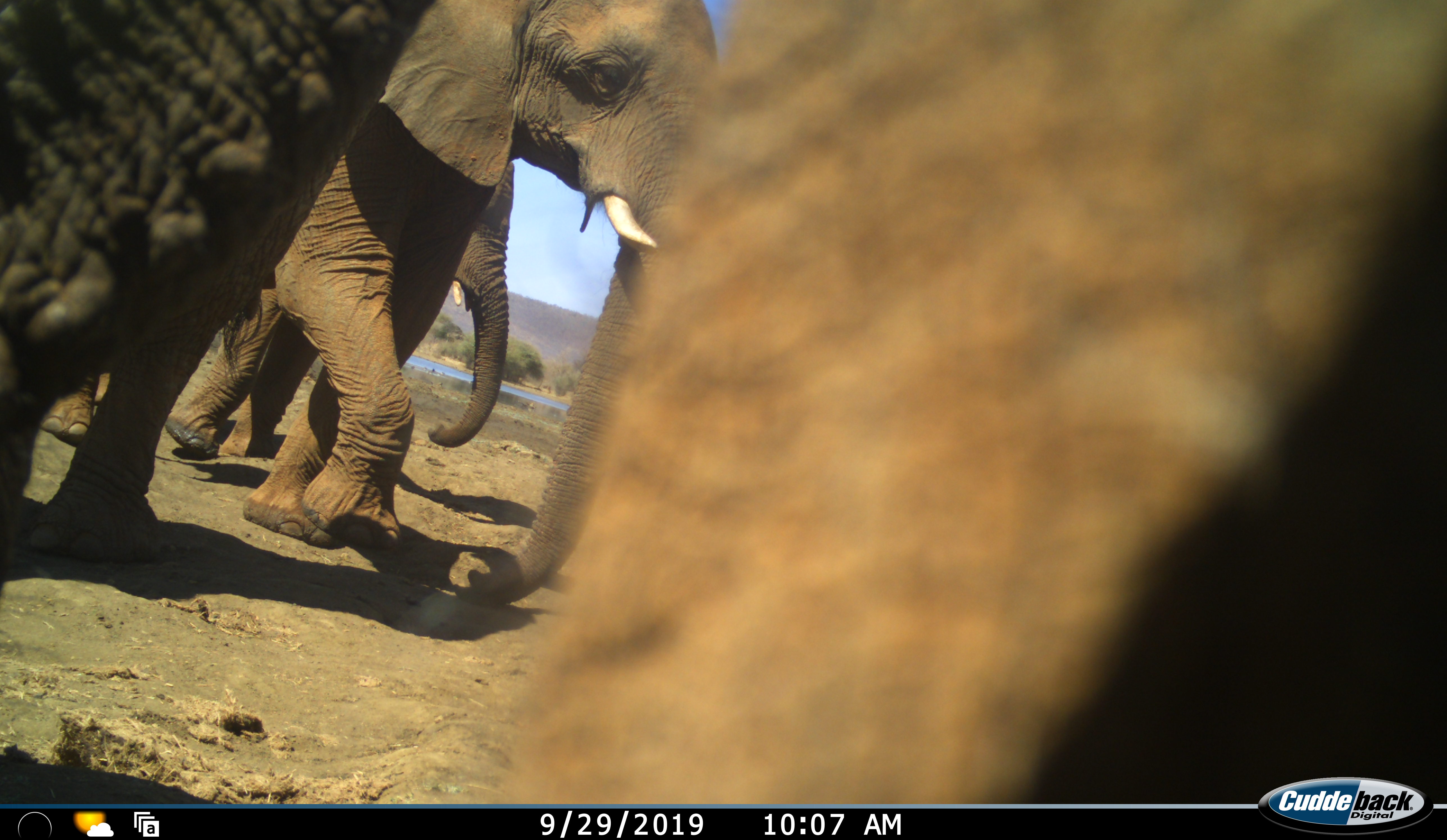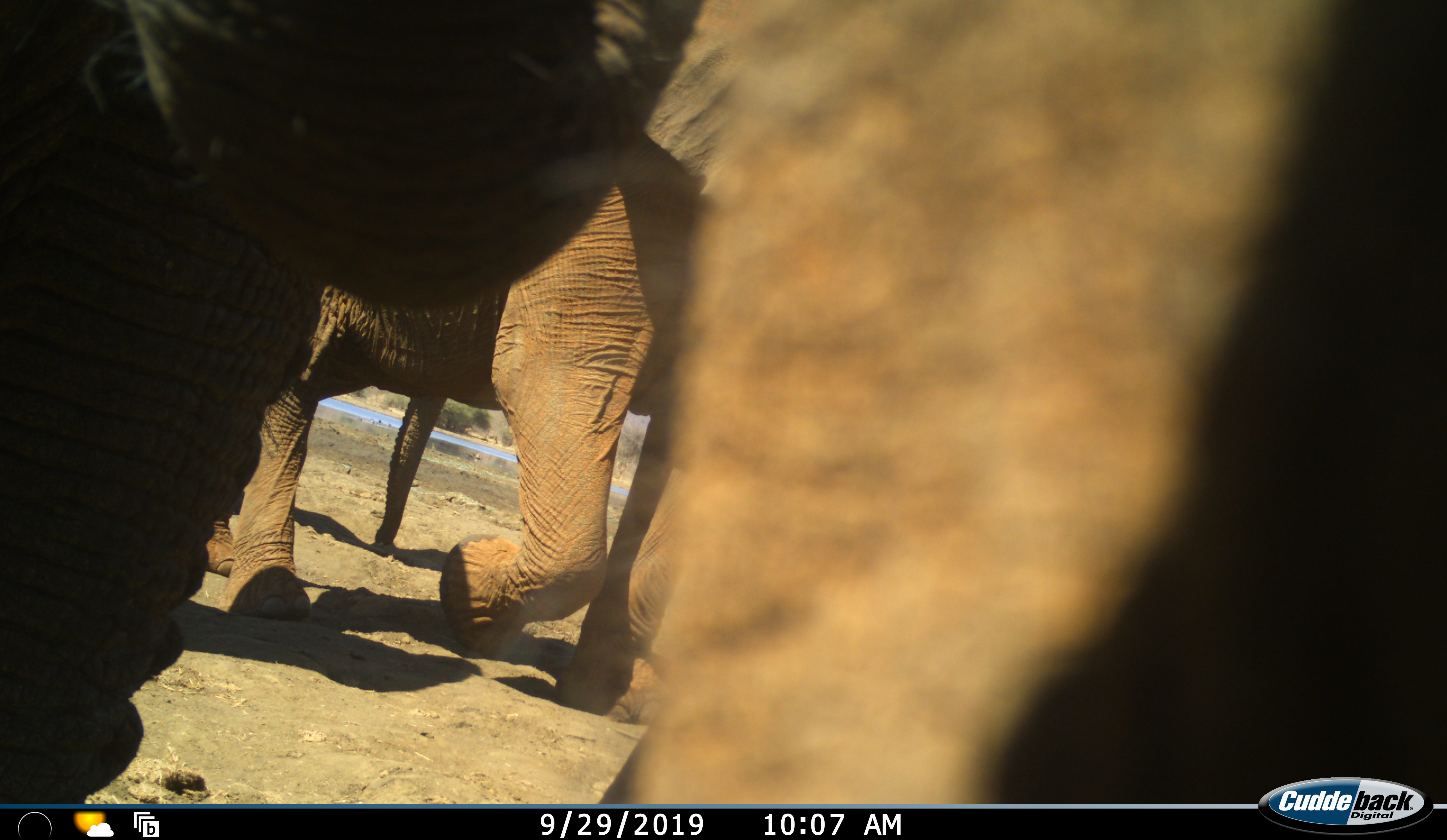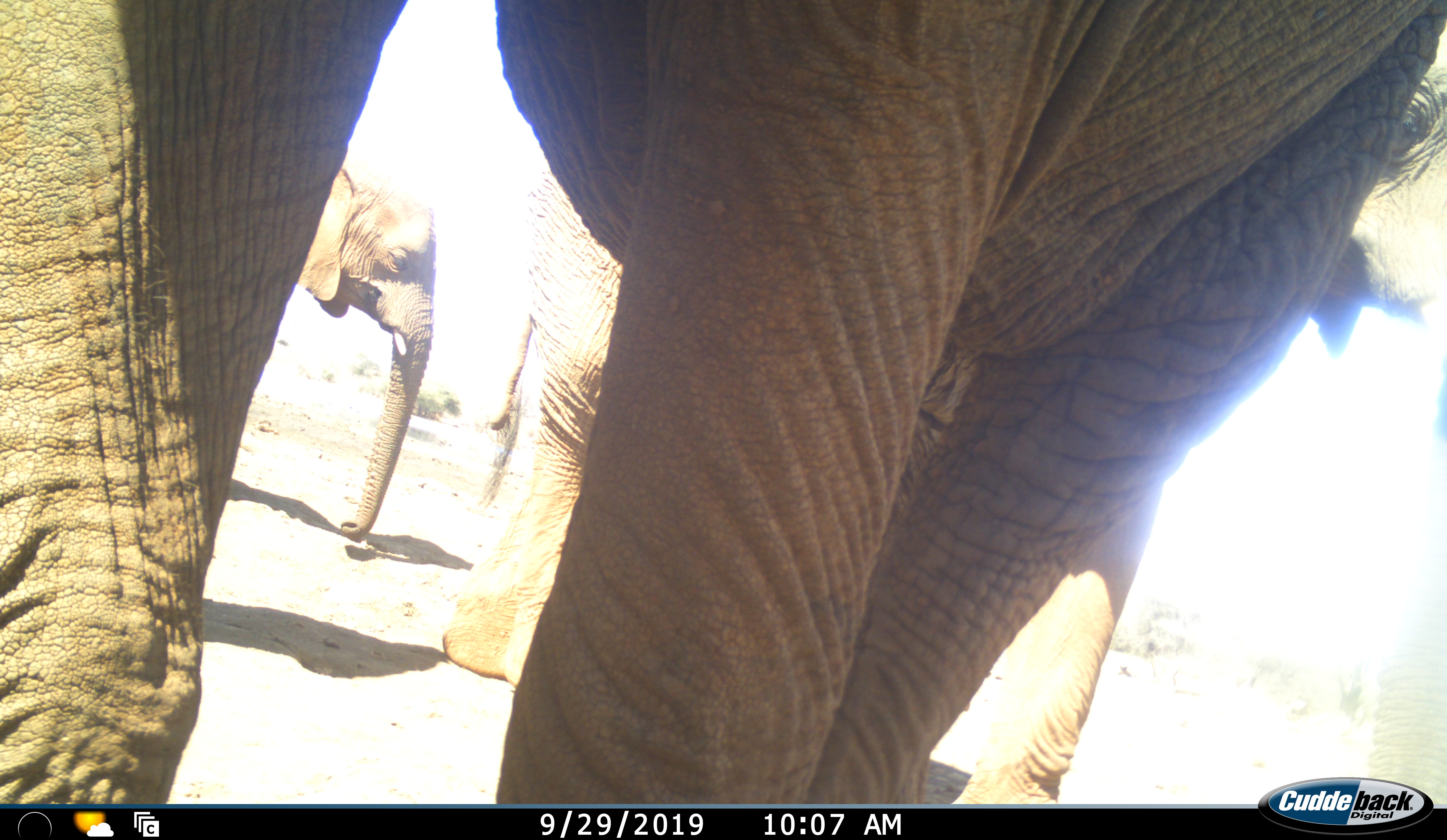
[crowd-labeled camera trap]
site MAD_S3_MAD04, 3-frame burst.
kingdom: Animalia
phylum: Chordata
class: Mammalia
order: Proboscidea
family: Elephantidae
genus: Loxodonta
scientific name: Loxodonta africana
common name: african bush elephant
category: elephant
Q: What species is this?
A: Elephant (african bush elephant) (Loxodonta africana).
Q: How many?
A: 5.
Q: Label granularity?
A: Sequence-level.